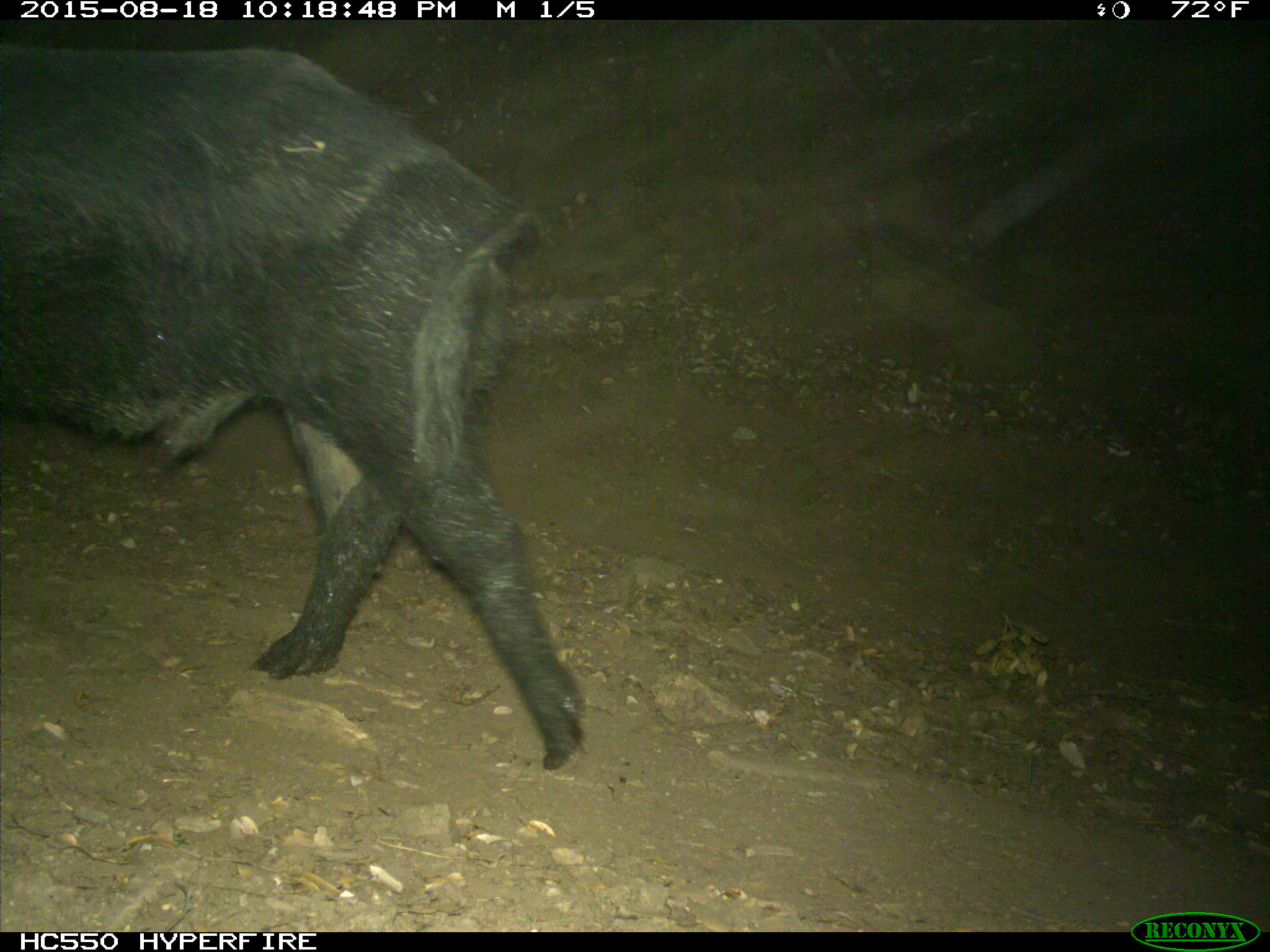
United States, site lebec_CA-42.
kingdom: Animalia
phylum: Chordata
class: Mammalia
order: Artiodactyla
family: Suidae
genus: Sus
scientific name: Sus scrofa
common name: wild boar